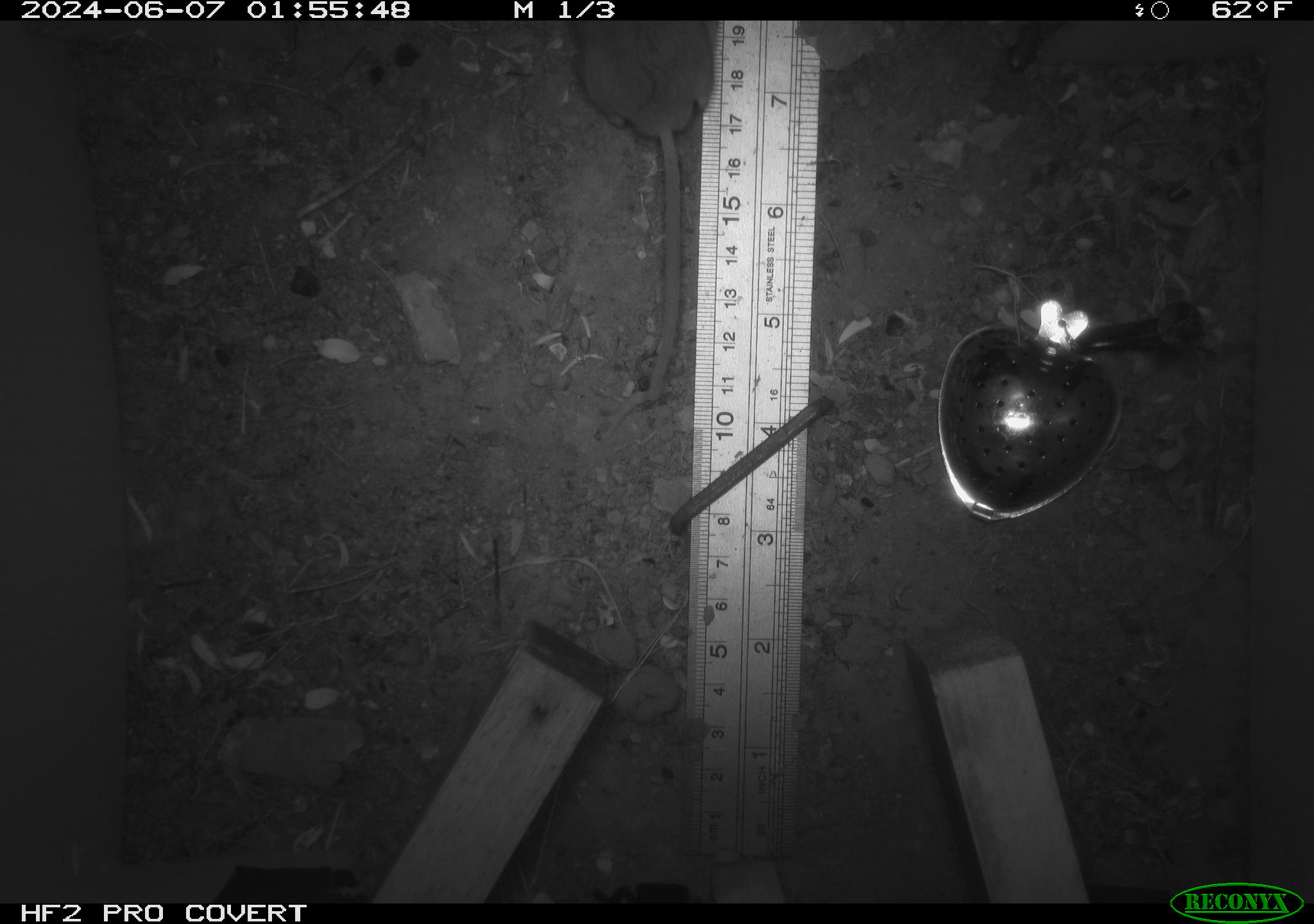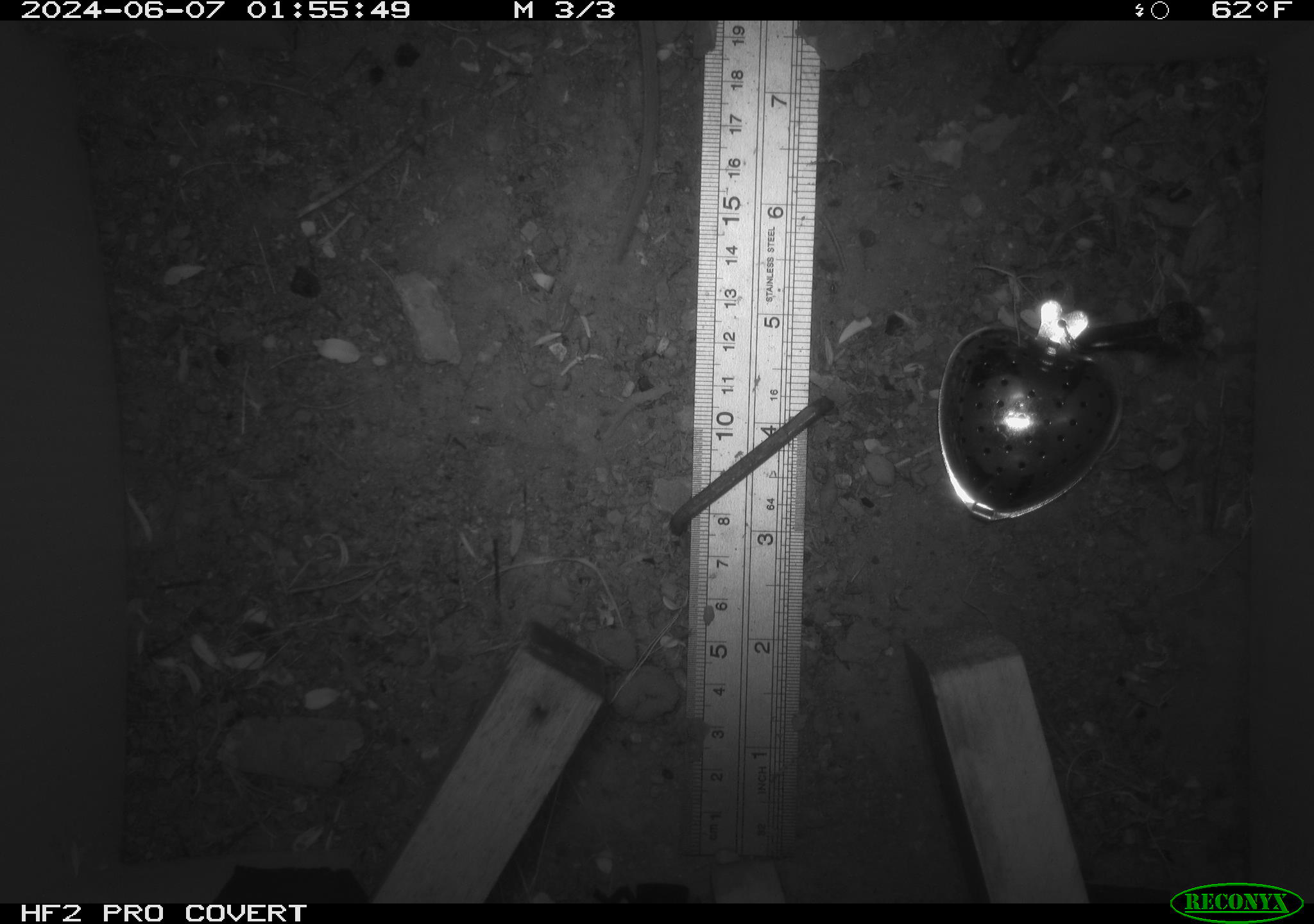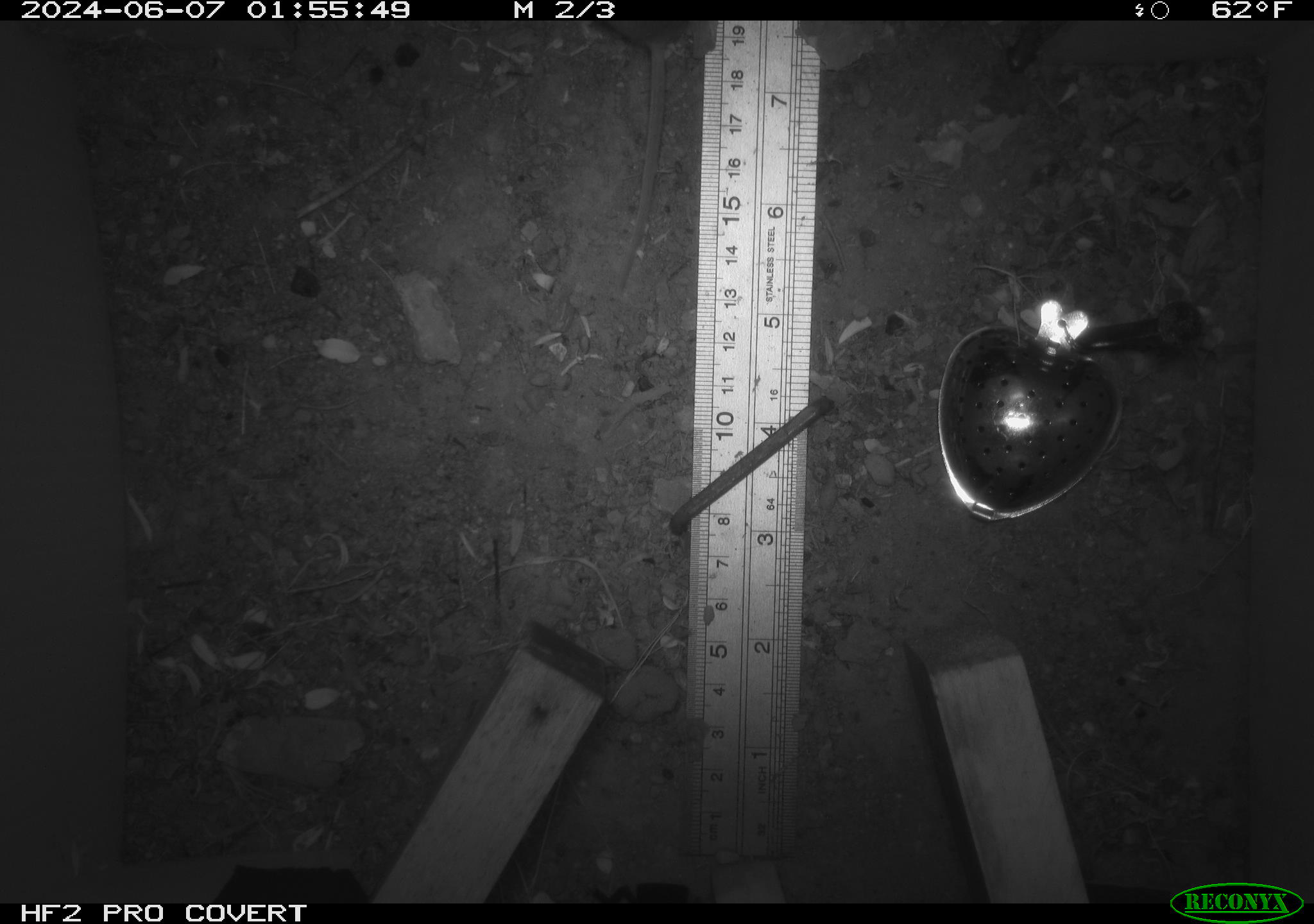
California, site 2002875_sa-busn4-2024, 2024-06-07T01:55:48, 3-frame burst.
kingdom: Animalia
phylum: Chordata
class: Mammalia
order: Rodentia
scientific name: Rodentia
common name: rodent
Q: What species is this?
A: Rodent (Rodentia).